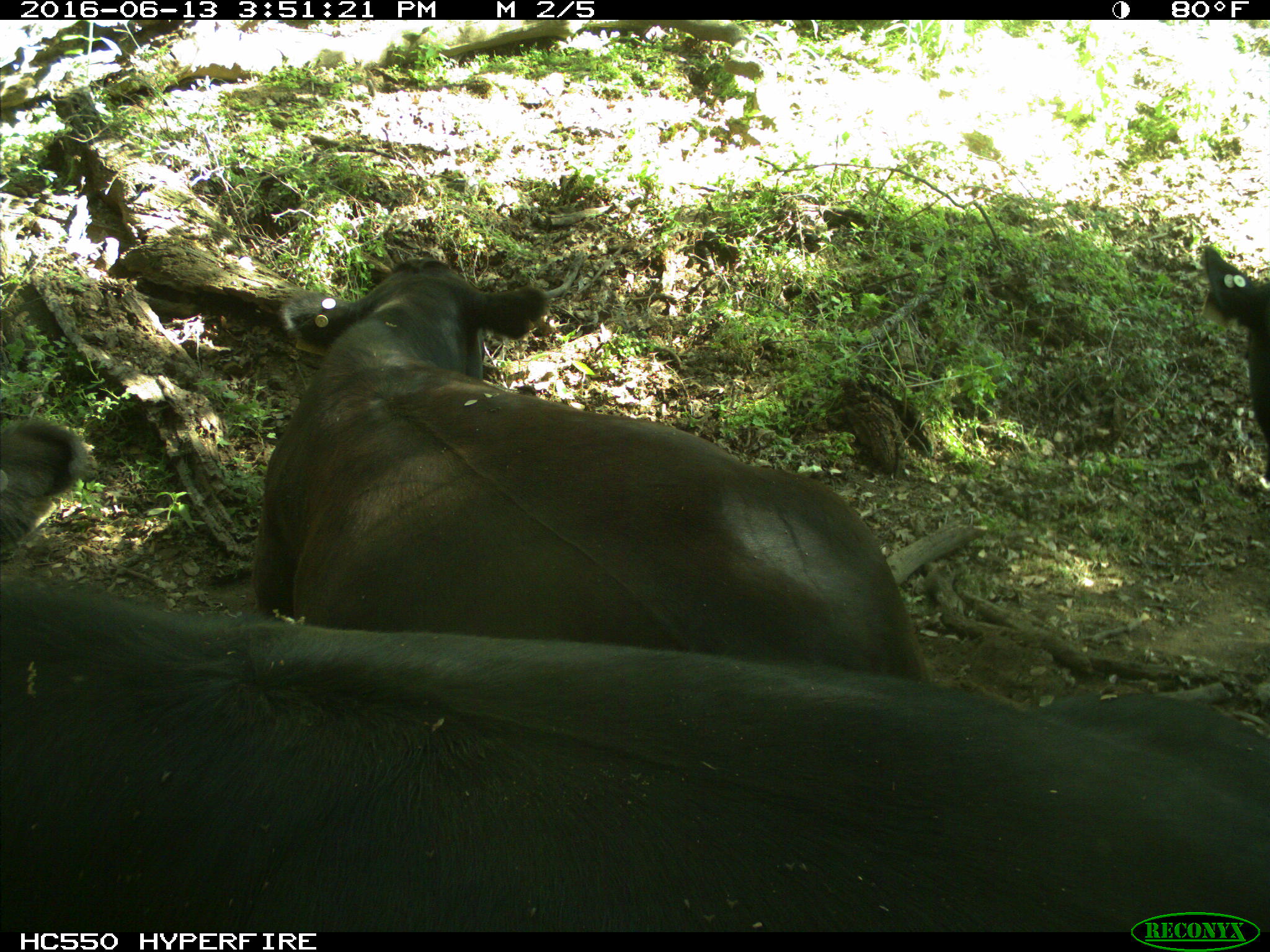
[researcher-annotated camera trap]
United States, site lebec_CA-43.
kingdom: Animalia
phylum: Chordata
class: Mammalia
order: Artiodactyla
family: Bovidae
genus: Bos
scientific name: Bos taurus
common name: domestic cow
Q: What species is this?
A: Bos taurus (domestic cow).